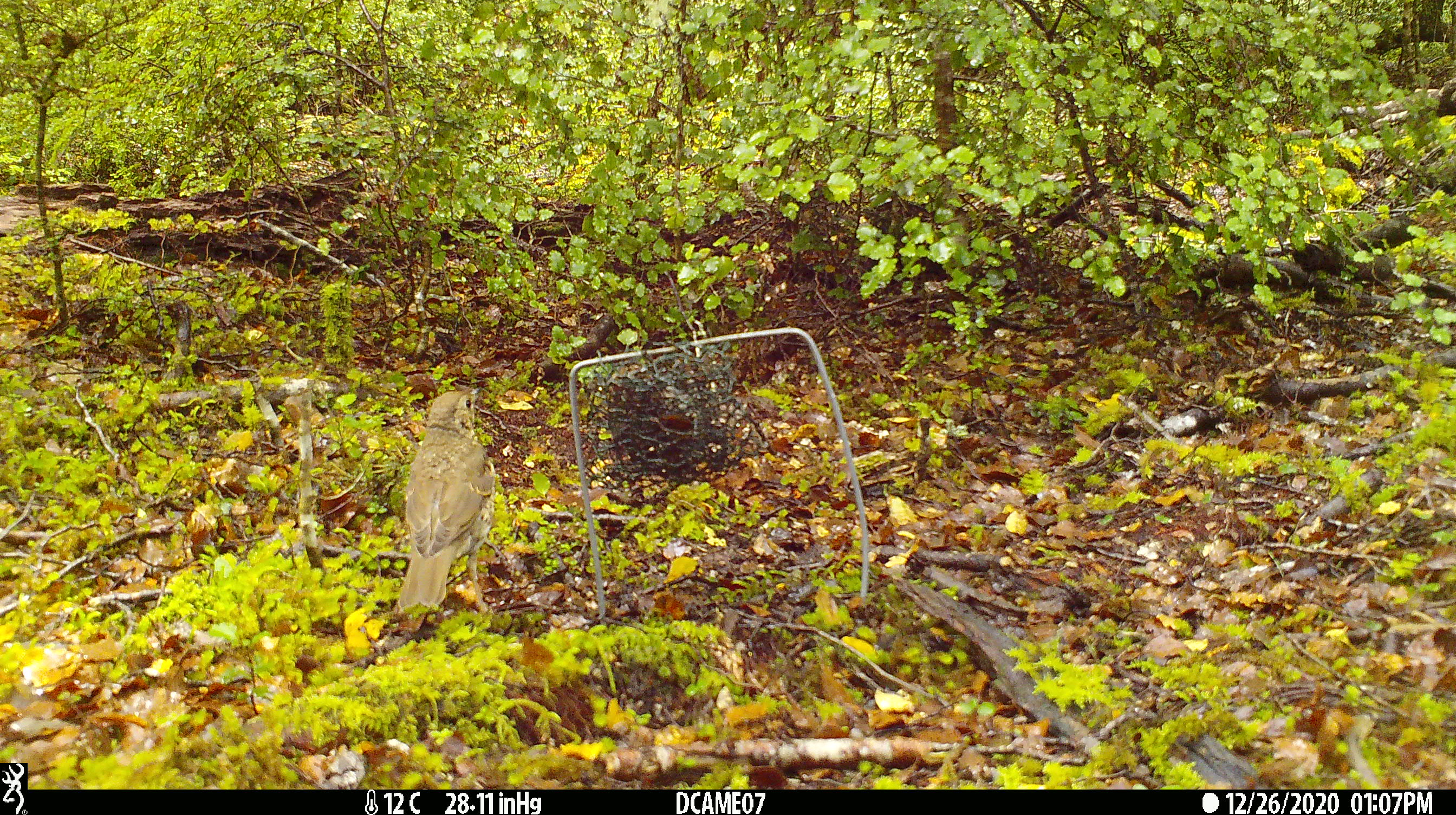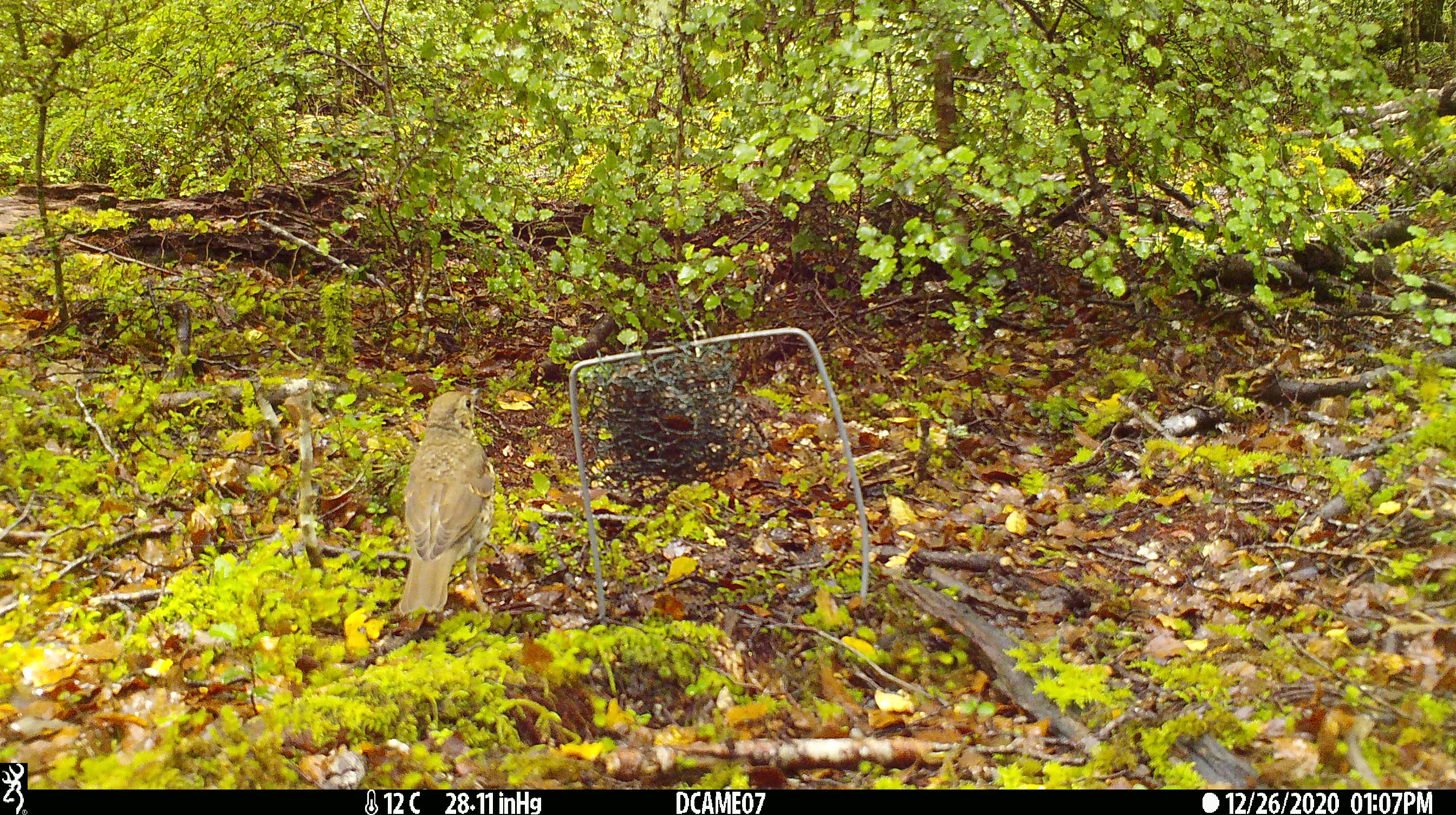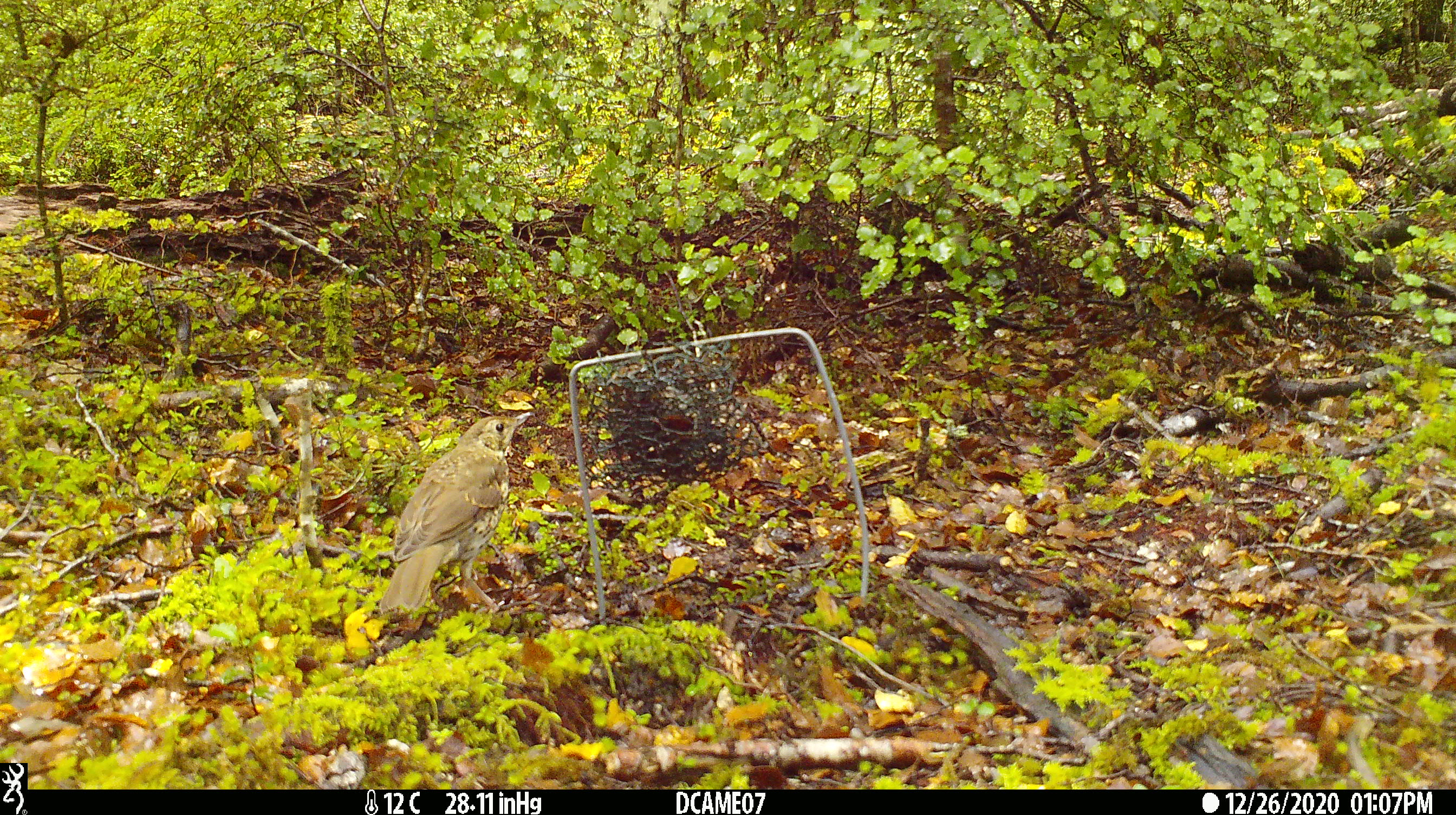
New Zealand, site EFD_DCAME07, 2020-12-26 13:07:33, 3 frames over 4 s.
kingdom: Animalia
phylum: Chordata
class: Aves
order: Passeriformes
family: Turdidae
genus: Turdus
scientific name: Turdus philomelos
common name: song thrush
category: thrush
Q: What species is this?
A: Thrush (song thrush) (Turdus philomelos).